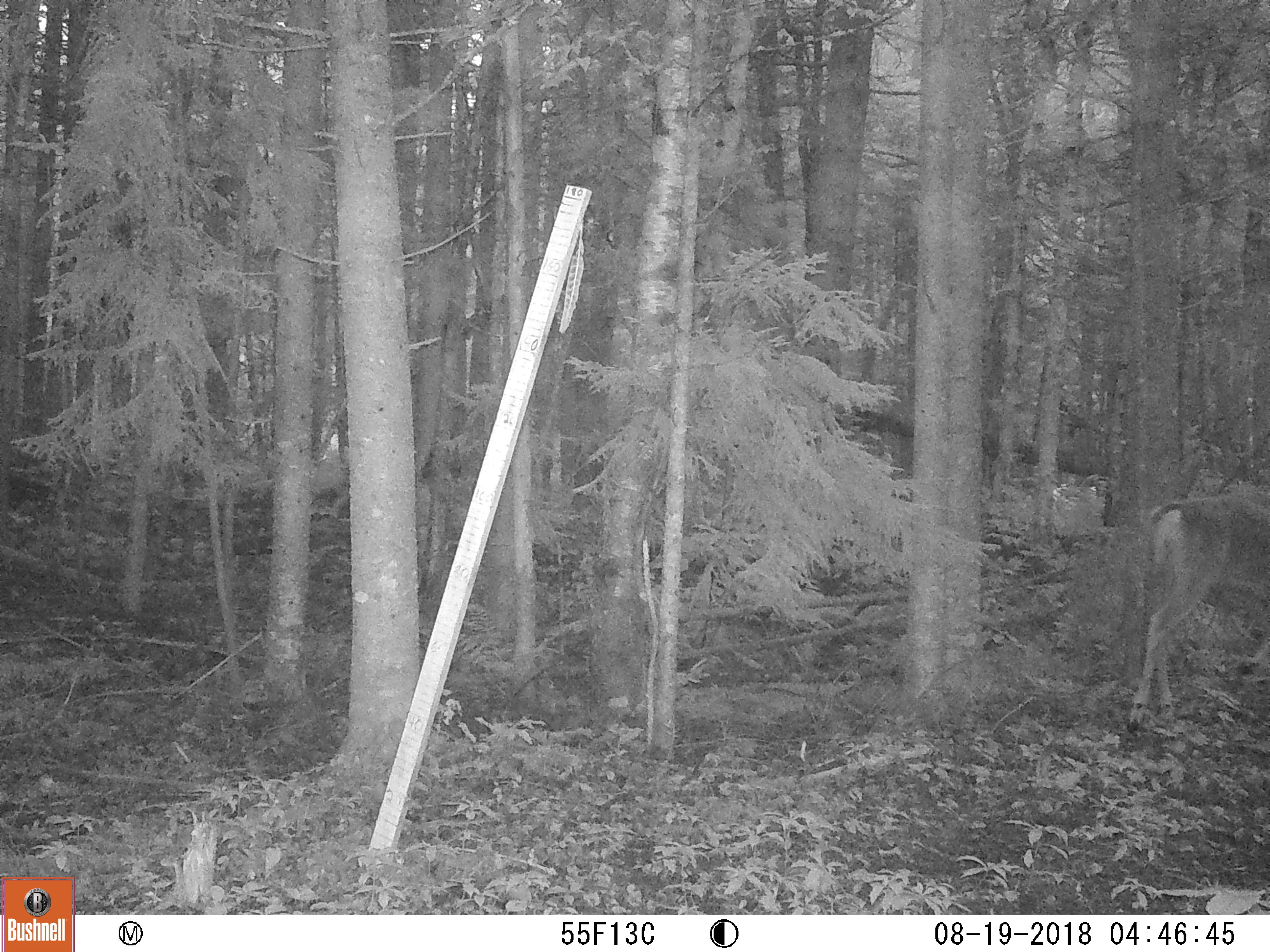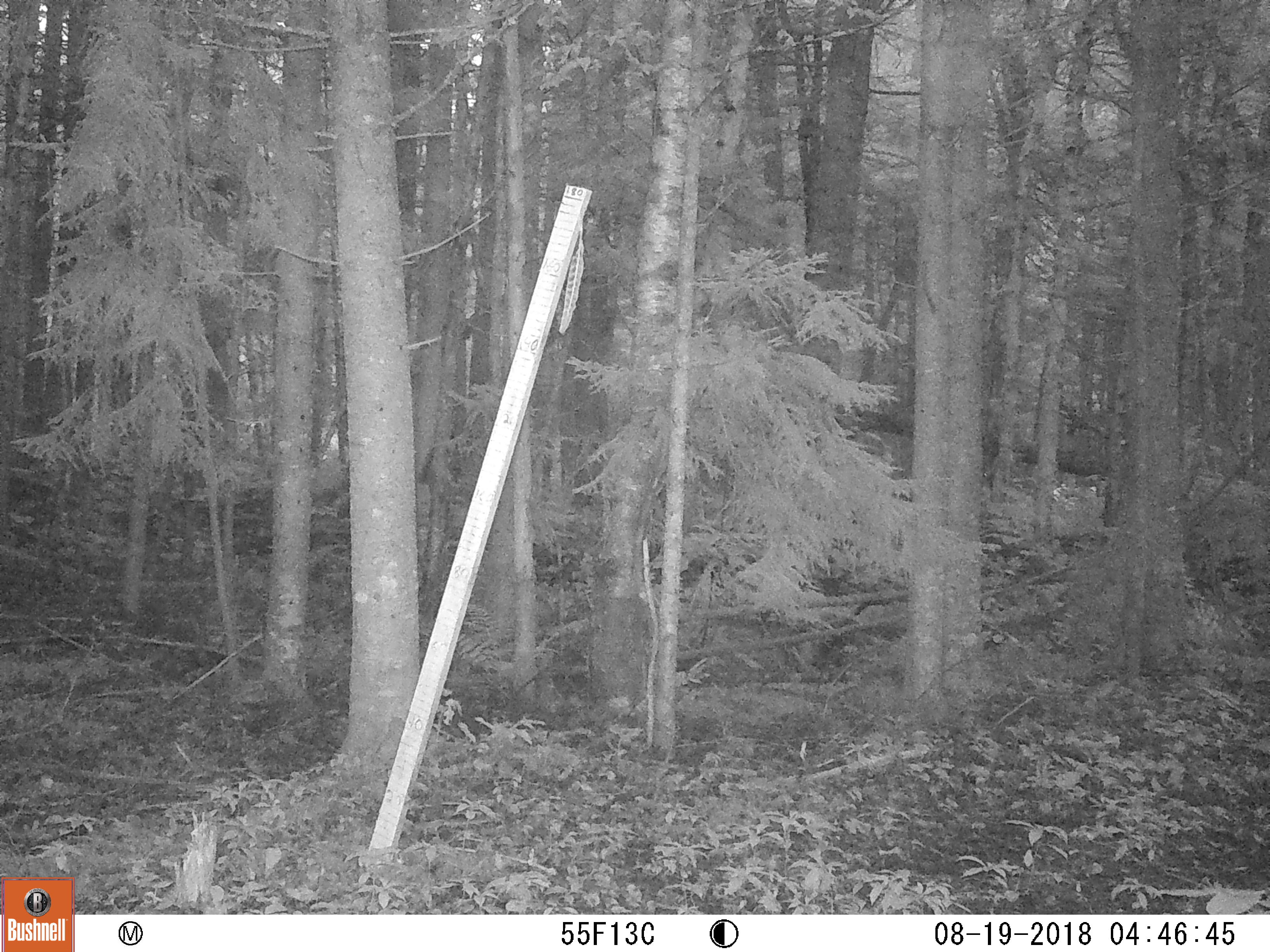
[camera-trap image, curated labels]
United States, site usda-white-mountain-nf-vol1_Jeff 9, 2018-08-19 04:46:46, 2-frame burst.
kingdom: Animalia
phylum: Chordata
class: Mammalia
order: Artiodactyla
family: Cervidae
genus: Odocoileus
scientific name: Odocoileus virginianus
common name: white-tailed deer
White-tailed deer (Odocoileus virginianus).